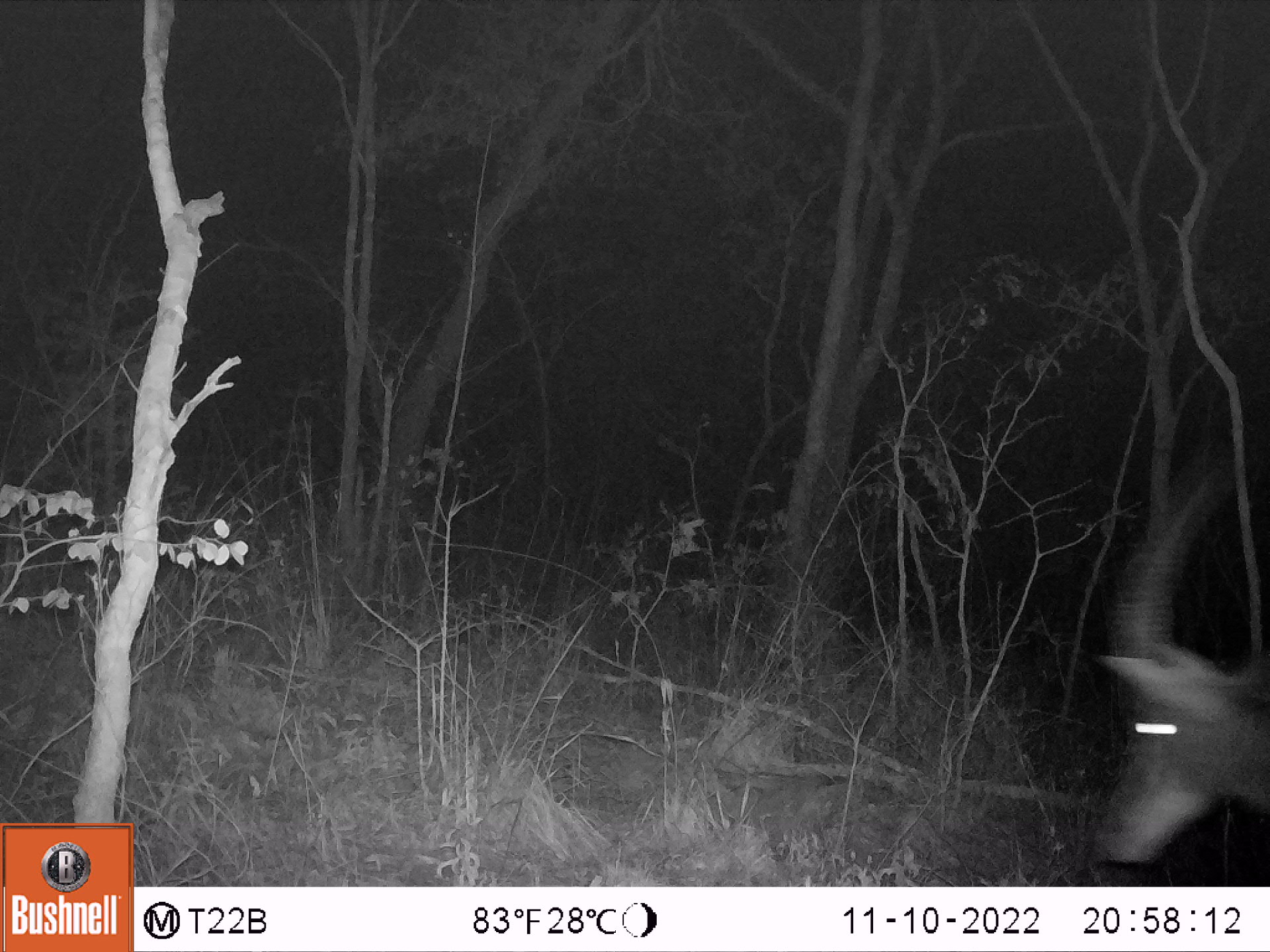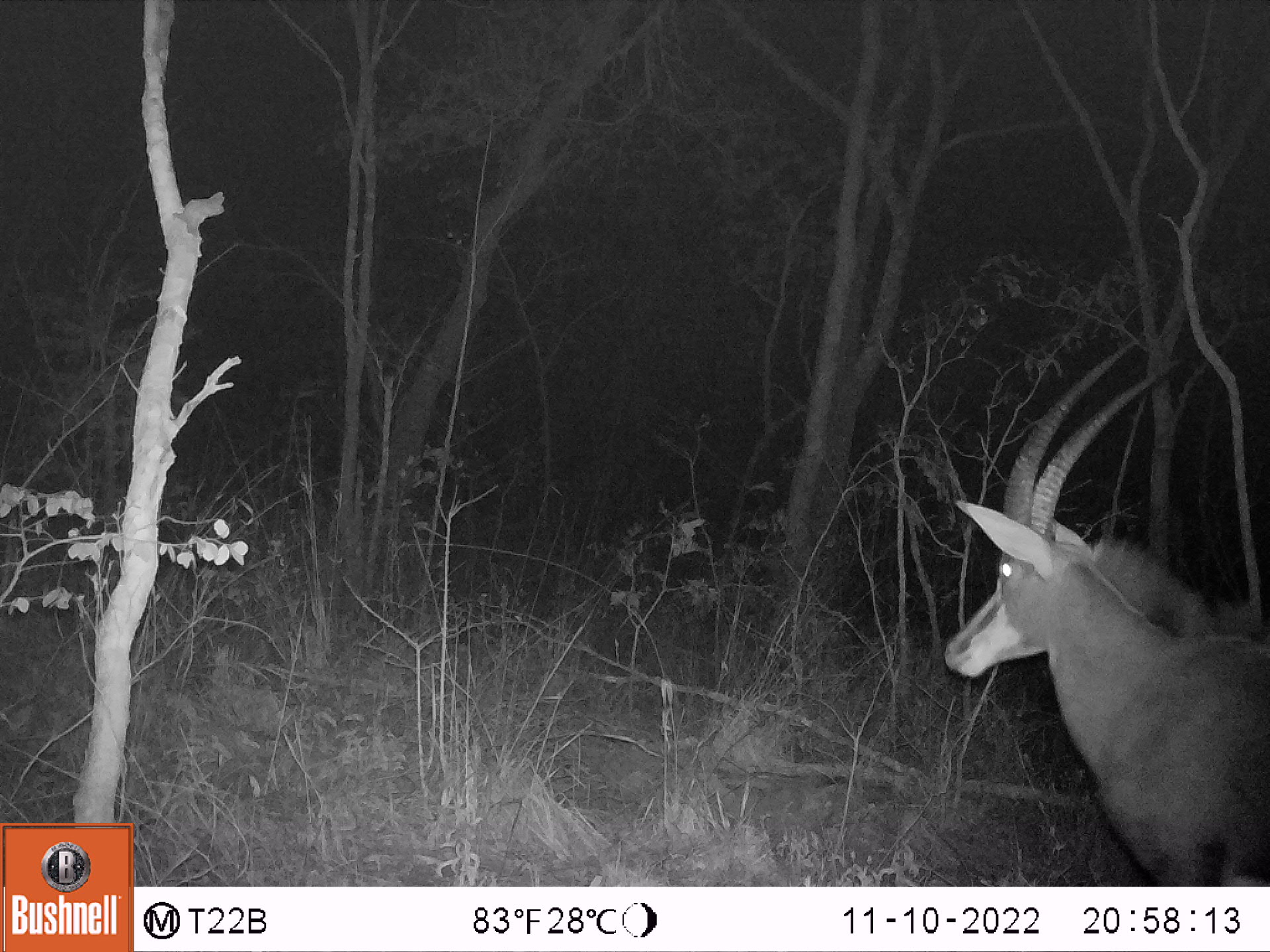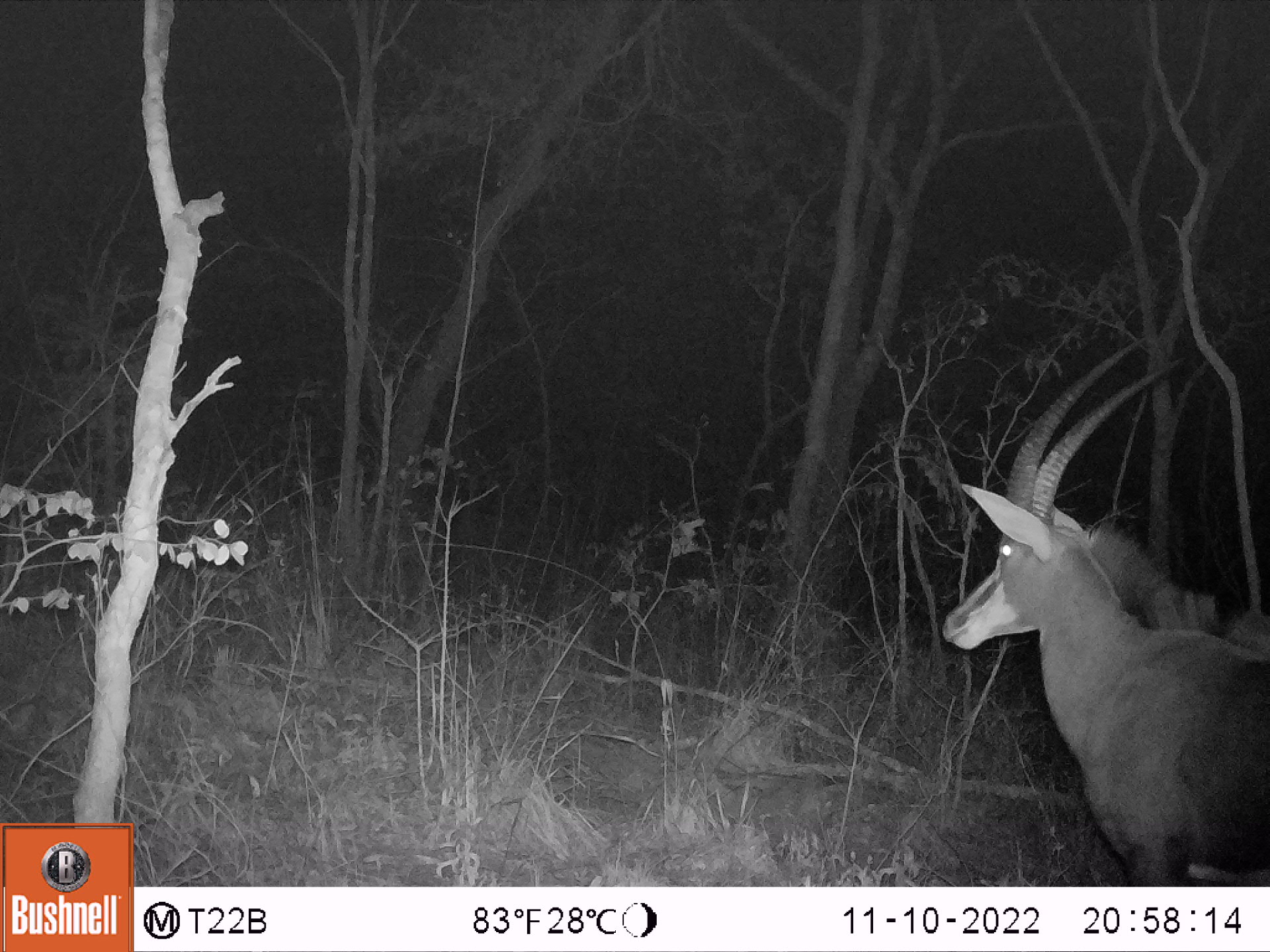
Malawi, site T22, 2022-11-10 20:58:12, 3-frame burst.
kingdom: Animalia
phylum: Chordata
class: Mammalia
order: Artiodactyla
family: Bovidae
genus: Hippotragus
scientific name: Hippotragus niger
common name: sable antelope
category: sable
Sable (sable antelope) (Hippotragus niger), count 1.